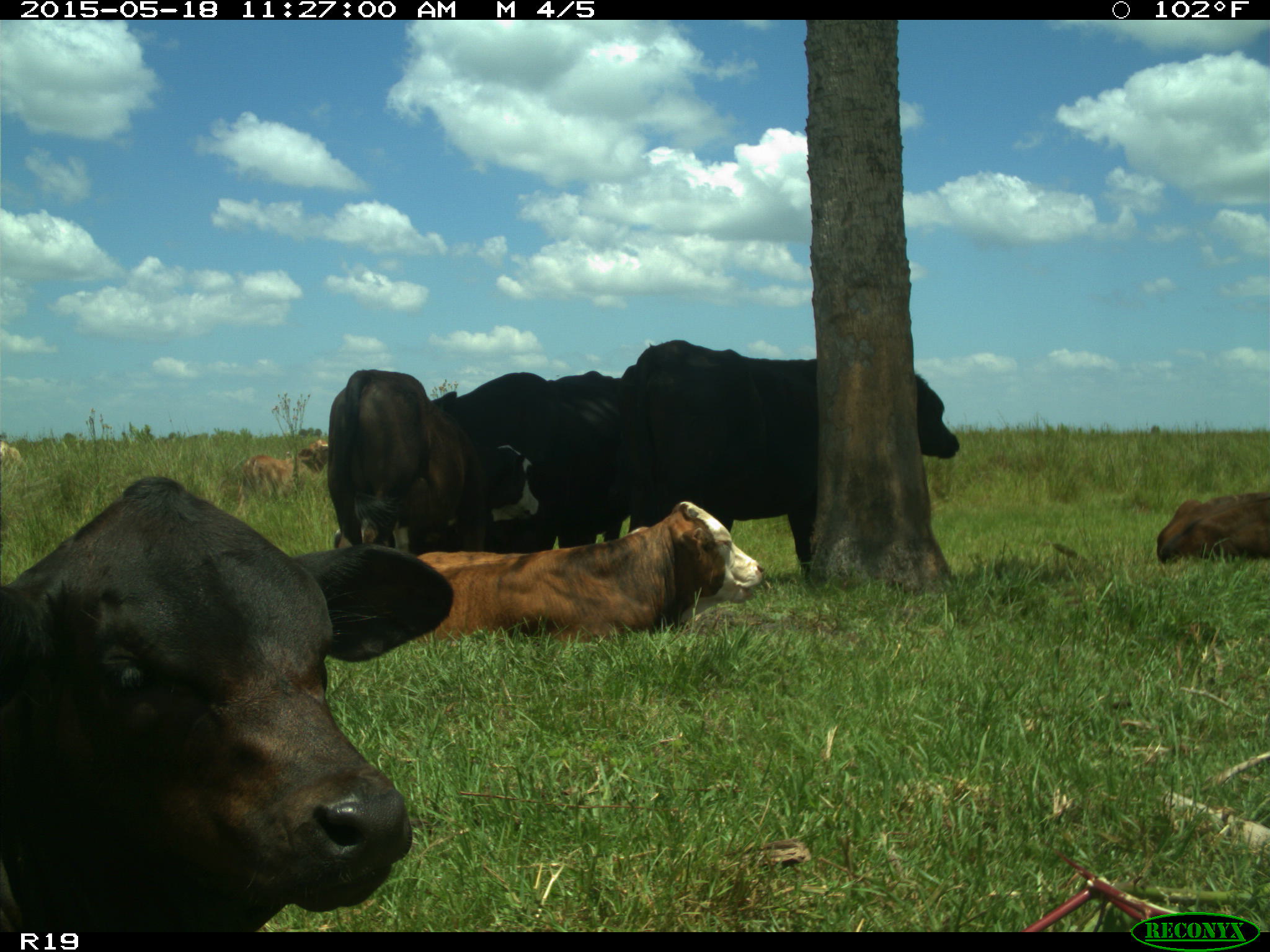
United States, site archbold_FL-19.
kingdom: Animalia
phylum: Chordata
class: Mammalia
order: Artiodactyla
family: Bovidae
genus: Bos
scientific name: Bos taurus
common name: domestic cow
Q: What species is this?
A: Bos taurus (domestic cow).